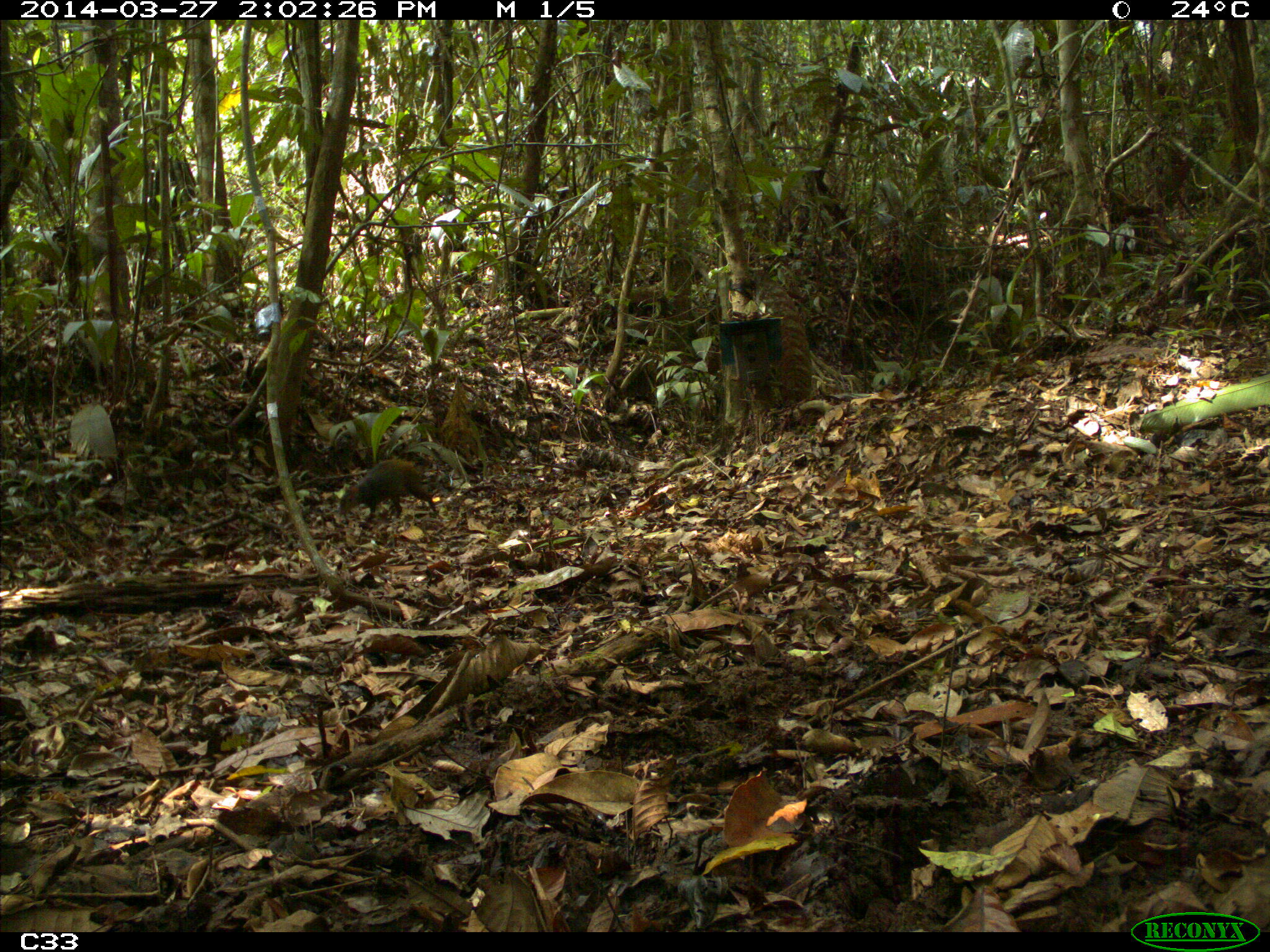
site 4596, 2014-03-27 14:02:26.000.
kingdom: Animalia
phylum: Chordata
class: Mammalia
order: Rodentia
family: Dasyproctidae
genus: Dasyprocta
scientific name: Dasyprocta leporina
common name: red-rumped agouti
Dasyprocta leporina (red-rumped agouti), count 1, age adult.